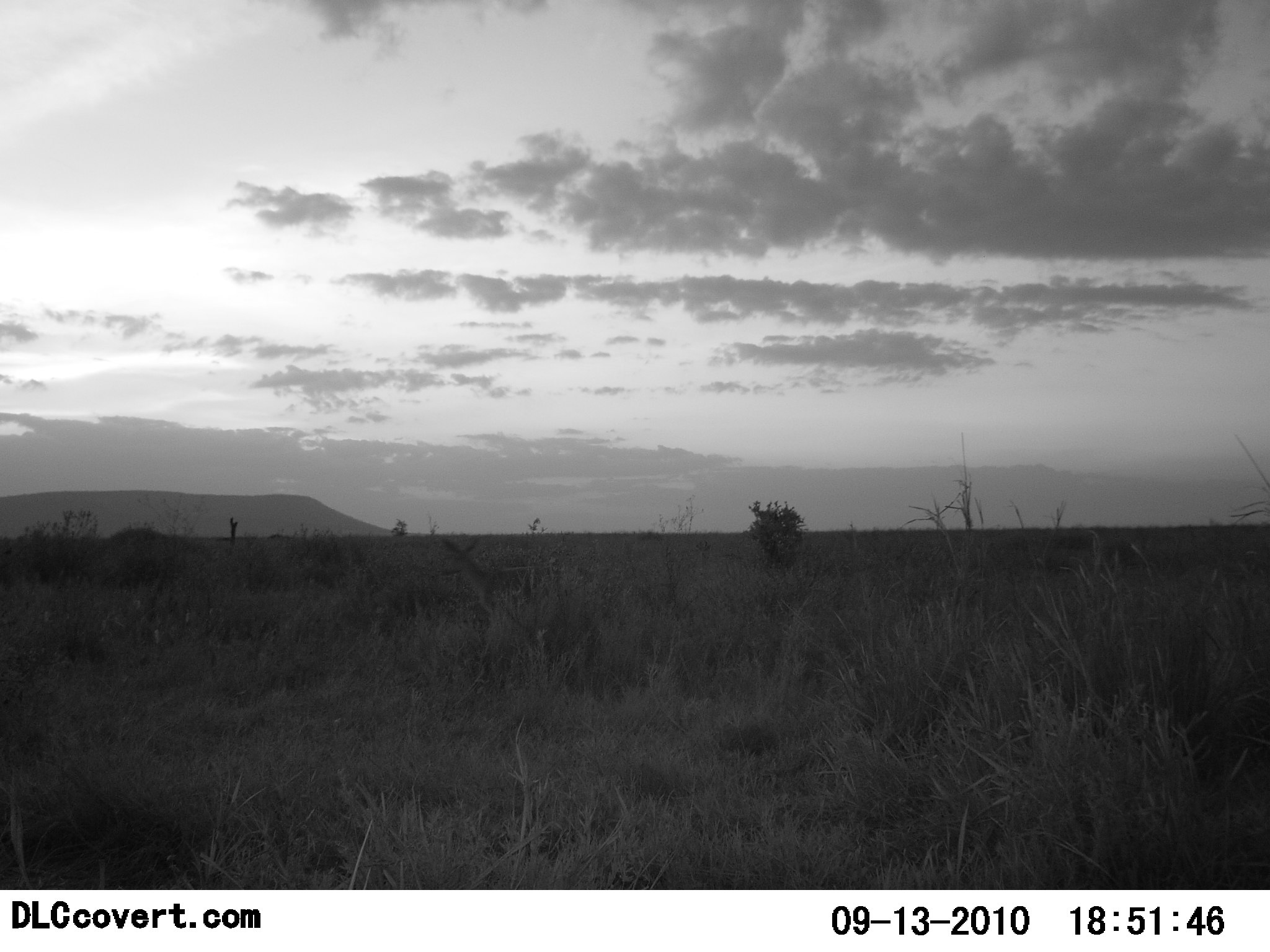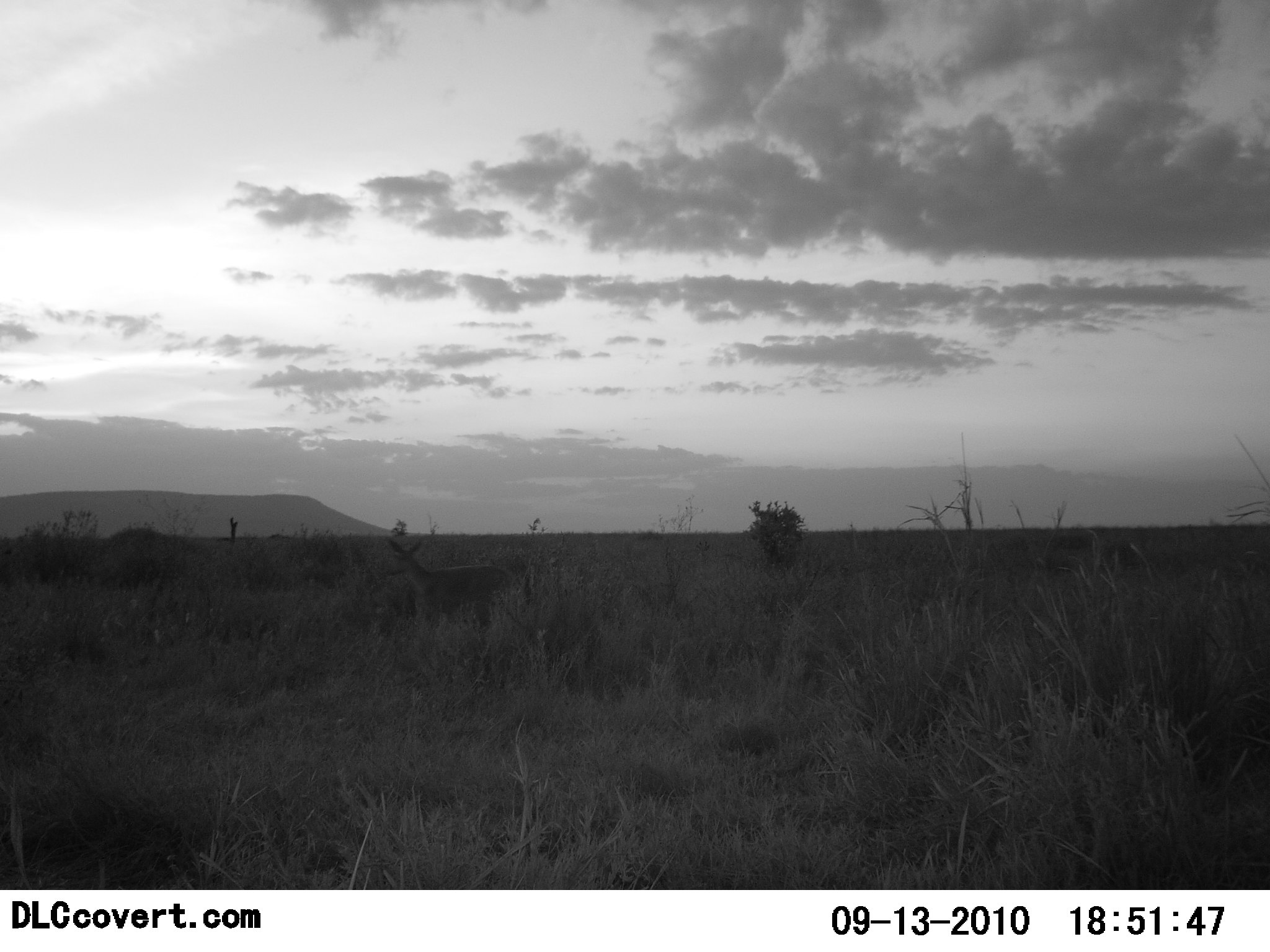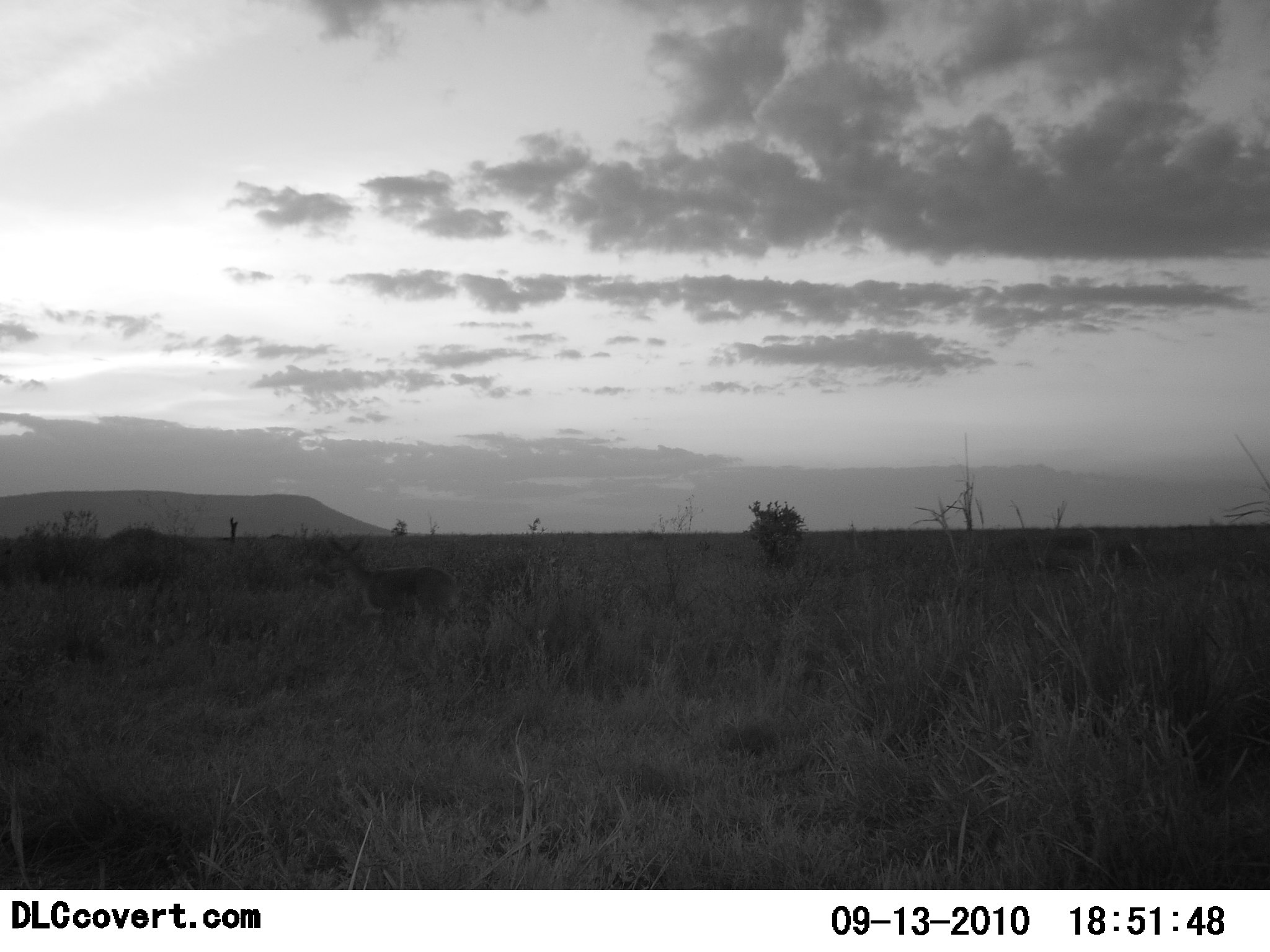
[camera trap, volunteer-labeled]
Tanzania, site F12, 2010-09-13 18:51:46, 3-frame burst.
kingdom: Animalia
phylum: Chordata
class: Mammalia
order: Artiodactyla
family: Bovidae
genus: Redunca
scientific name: Redunca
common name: reedbuck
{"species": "reedbuck (Redunca)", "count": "1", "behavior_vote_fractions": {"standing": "22%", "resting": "0%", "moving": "89%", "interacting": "0%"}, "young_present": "0%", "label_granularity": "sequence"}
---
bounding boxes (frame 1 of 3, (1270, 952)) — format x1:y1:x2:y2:
animal: 438:534:555:634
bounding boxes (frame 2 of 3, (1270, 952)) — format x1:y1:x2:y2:
animal: 381:535:519:639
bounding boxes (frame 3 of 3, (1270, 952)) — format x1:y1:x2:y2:
animal: 324:534:460:636